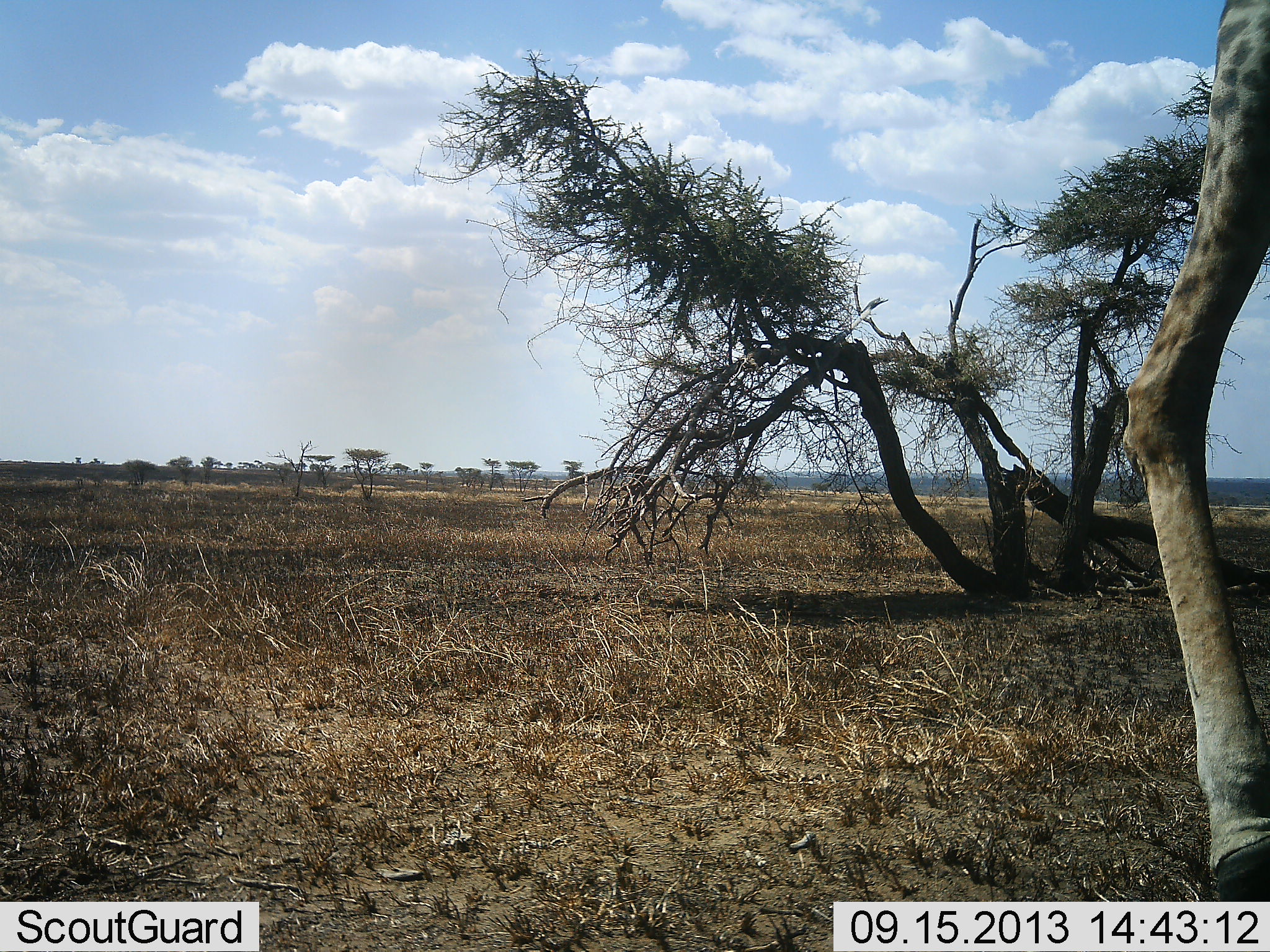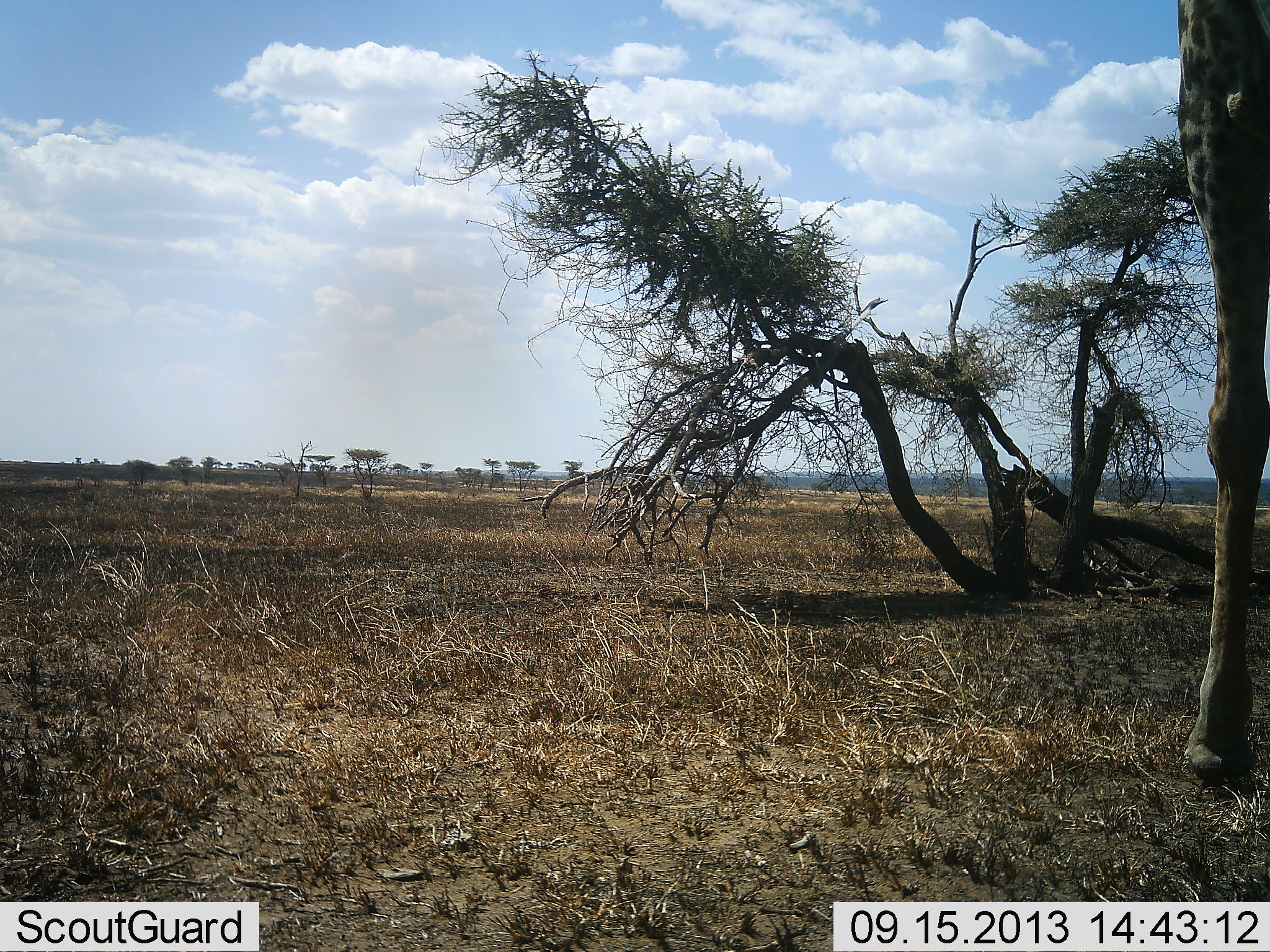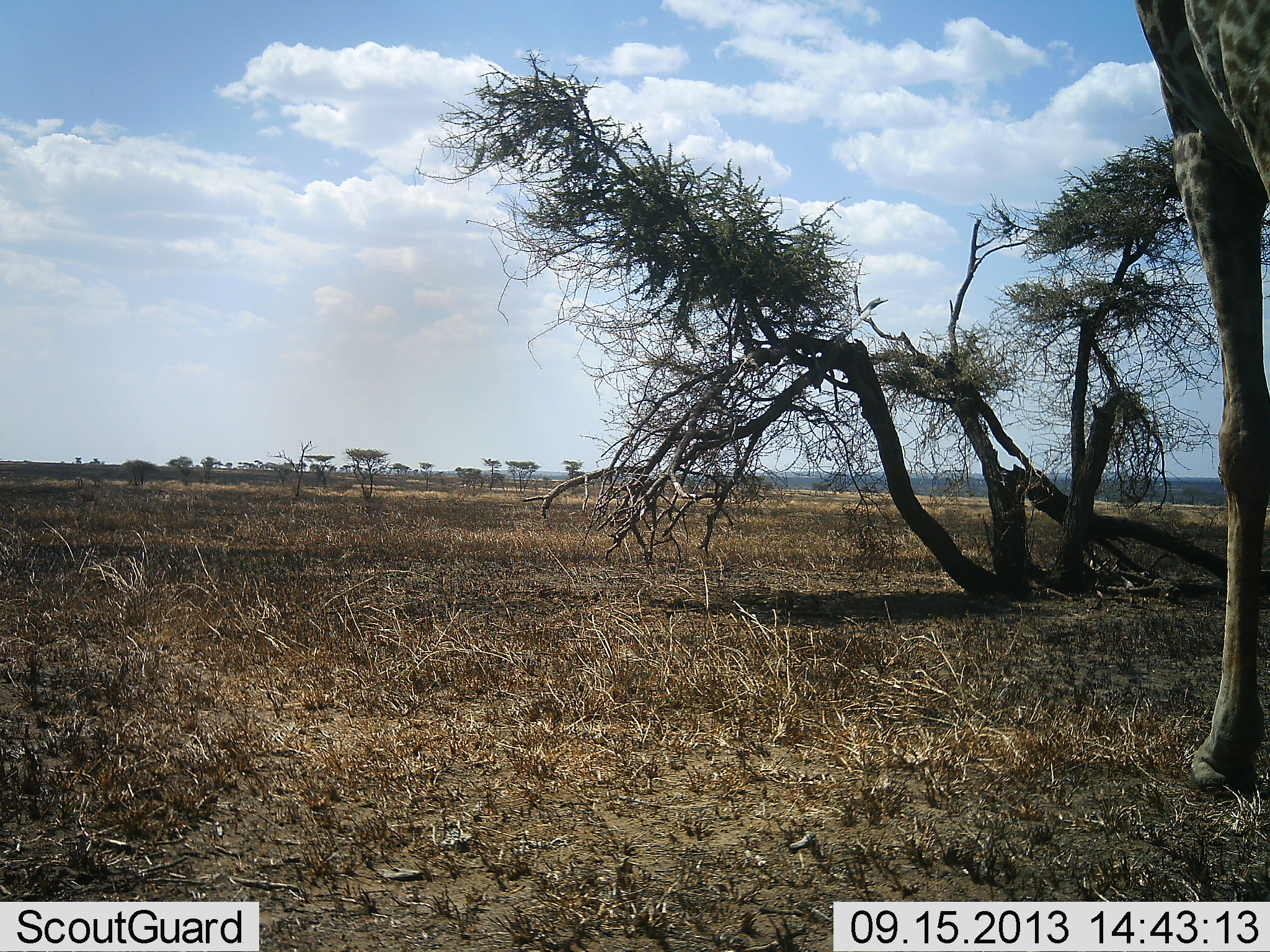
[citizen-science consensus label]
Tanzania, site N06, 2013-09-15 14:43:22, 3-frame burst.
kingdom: Animalia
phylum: Chordata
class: Mammalia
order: Artiodactyla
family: Giraffidae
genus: Giraffa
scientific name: Giraffa camelopardalis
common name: giraffe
Giraffe (Giraffa camelopardalis), count 1. Behavior (volunteer vote fractions): standing 57%, resting 0%, moving 43%, interacting 0%. Young present (vote fraction): 0%. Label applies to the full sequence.